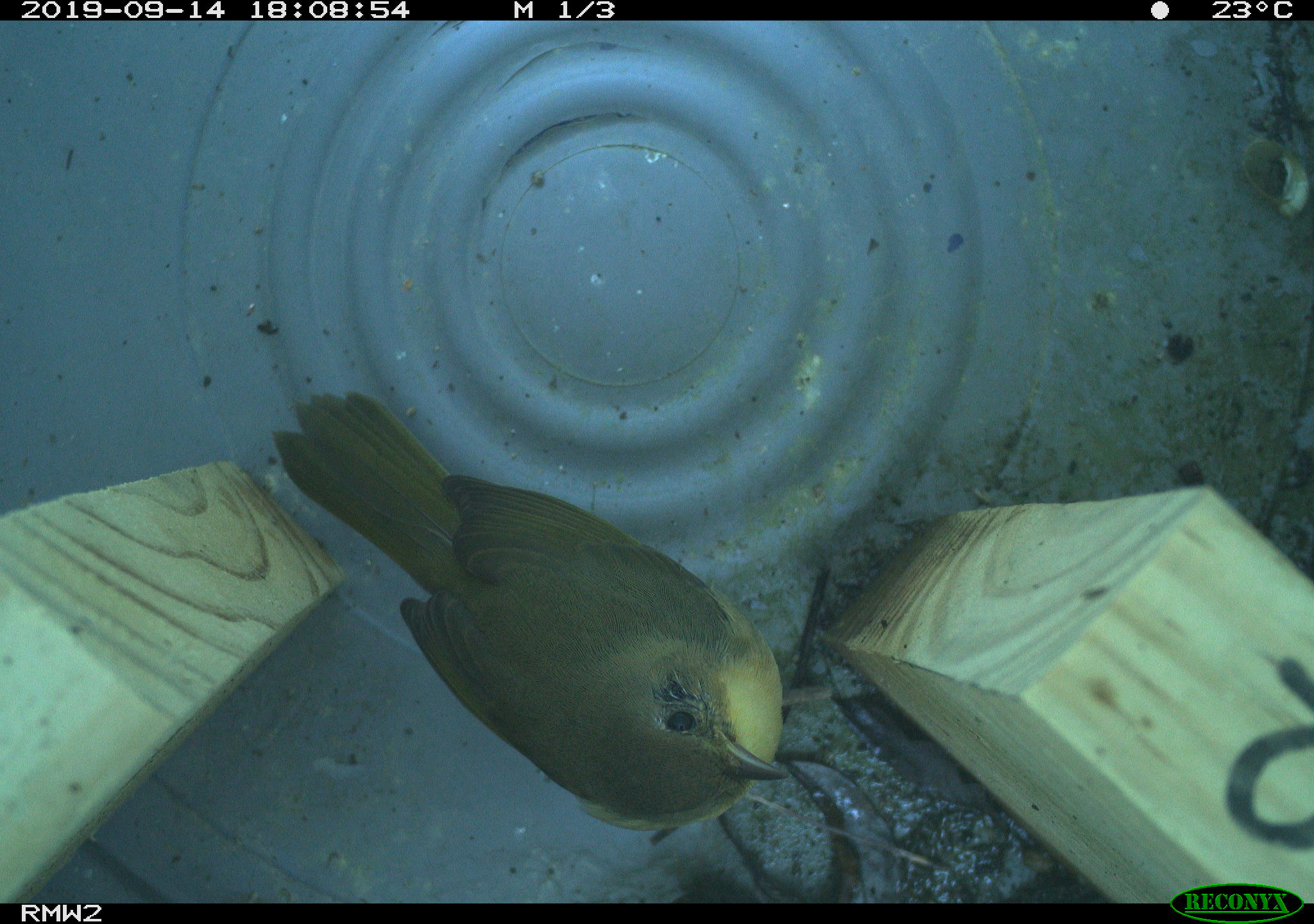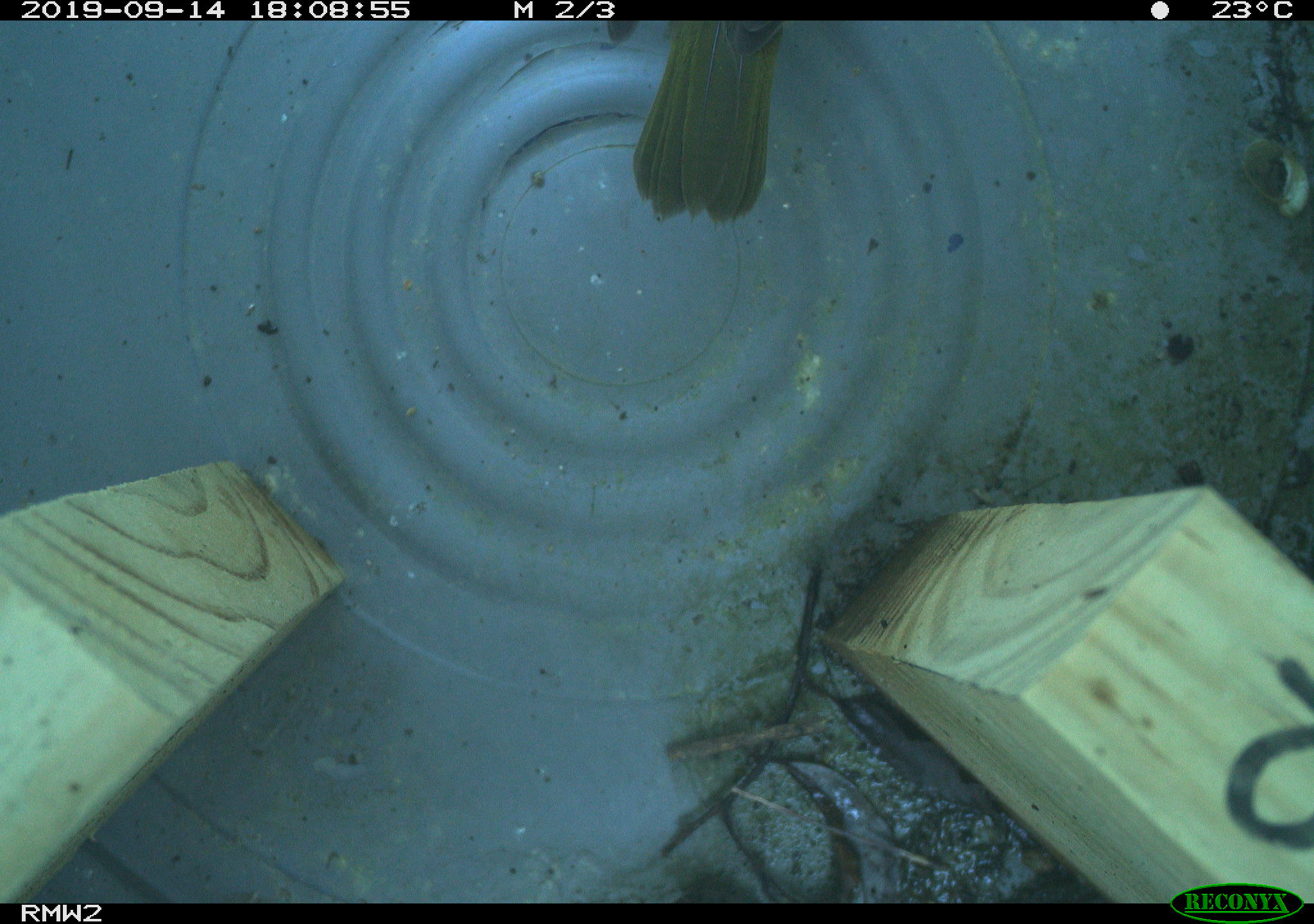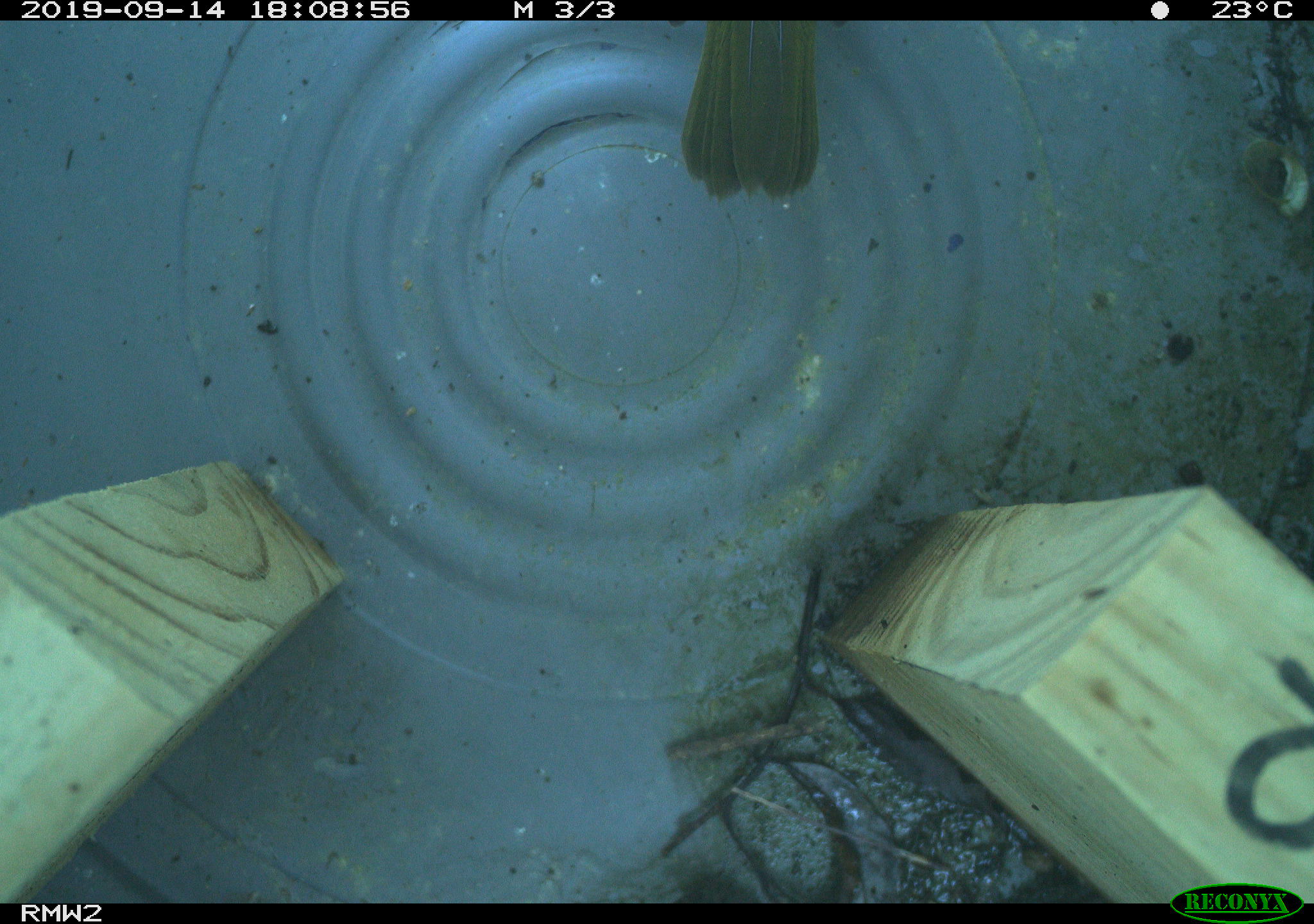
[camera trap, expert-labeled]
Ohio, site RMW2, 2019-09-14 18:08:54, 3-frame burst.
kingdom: Animalia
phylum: Chordata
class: Aves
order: Passeriformes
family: Parulidae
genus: Geothlypis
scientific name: Geothlypis trichas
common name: common yellowthroat